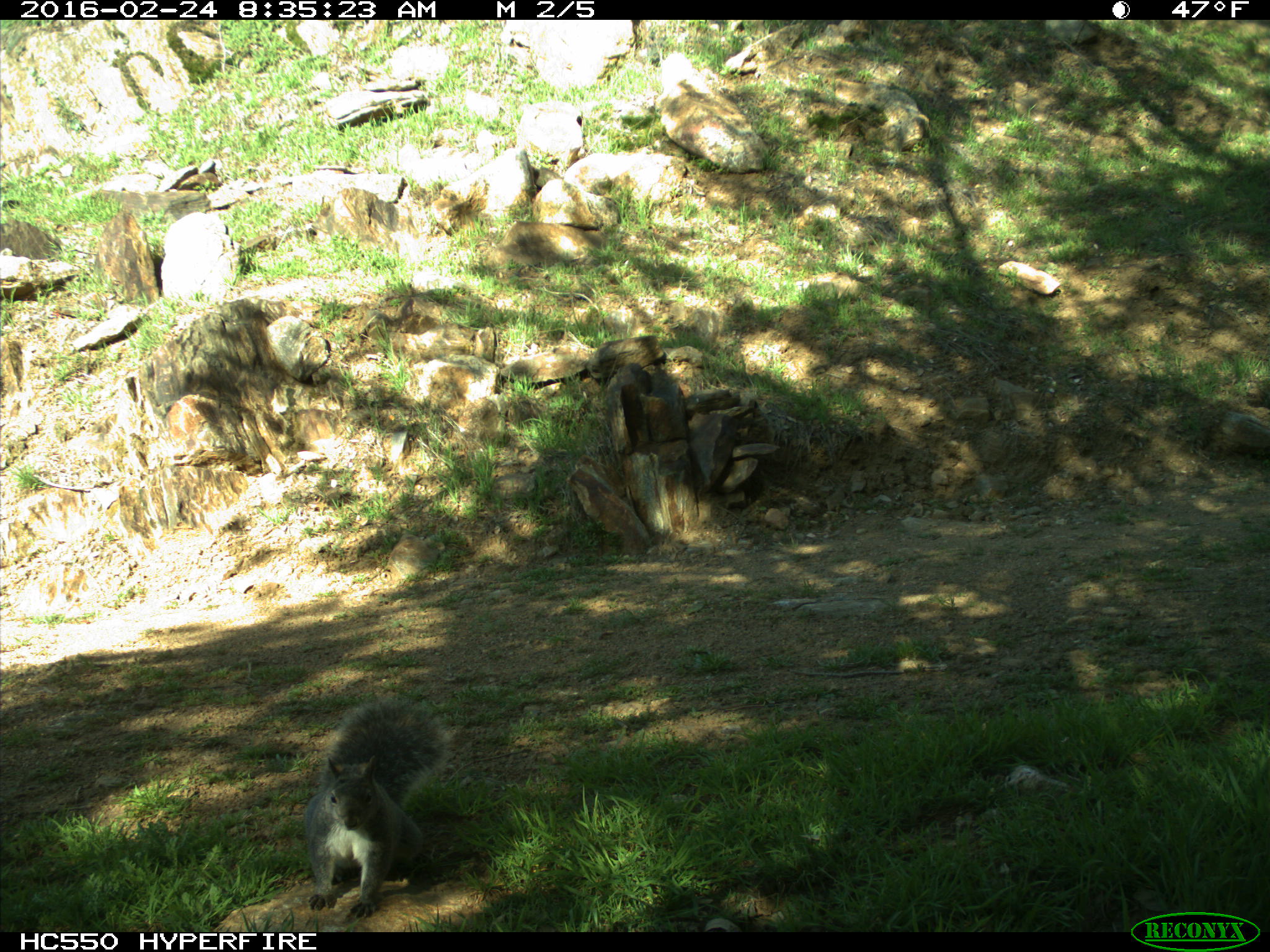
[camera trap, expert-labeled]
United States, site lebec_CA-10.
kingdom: Animalia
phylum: Chordata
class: Mammalia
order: Rodentia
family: Sciuridae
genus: Sciurus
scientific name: Sciurus carolinensis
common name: eastern gray squirrel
Sciurus carolinensis (eastern gray squirrel).